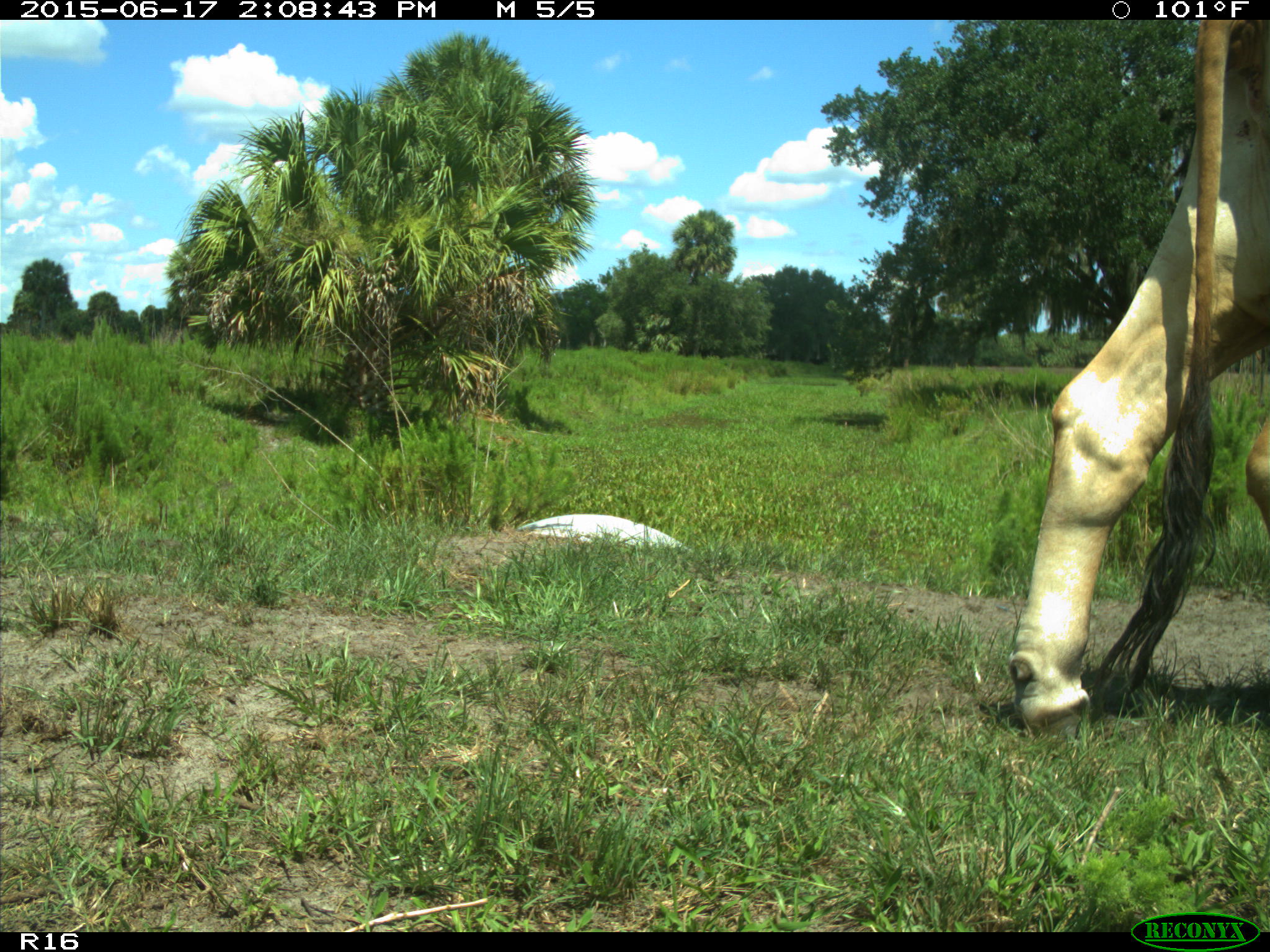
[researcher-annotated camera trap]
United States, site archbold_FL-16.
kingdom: Animalia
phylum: Chordata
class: Mammalia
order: Artiodactyla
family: Bovidae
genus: Bos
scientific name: Bos taurus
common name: domestic cow